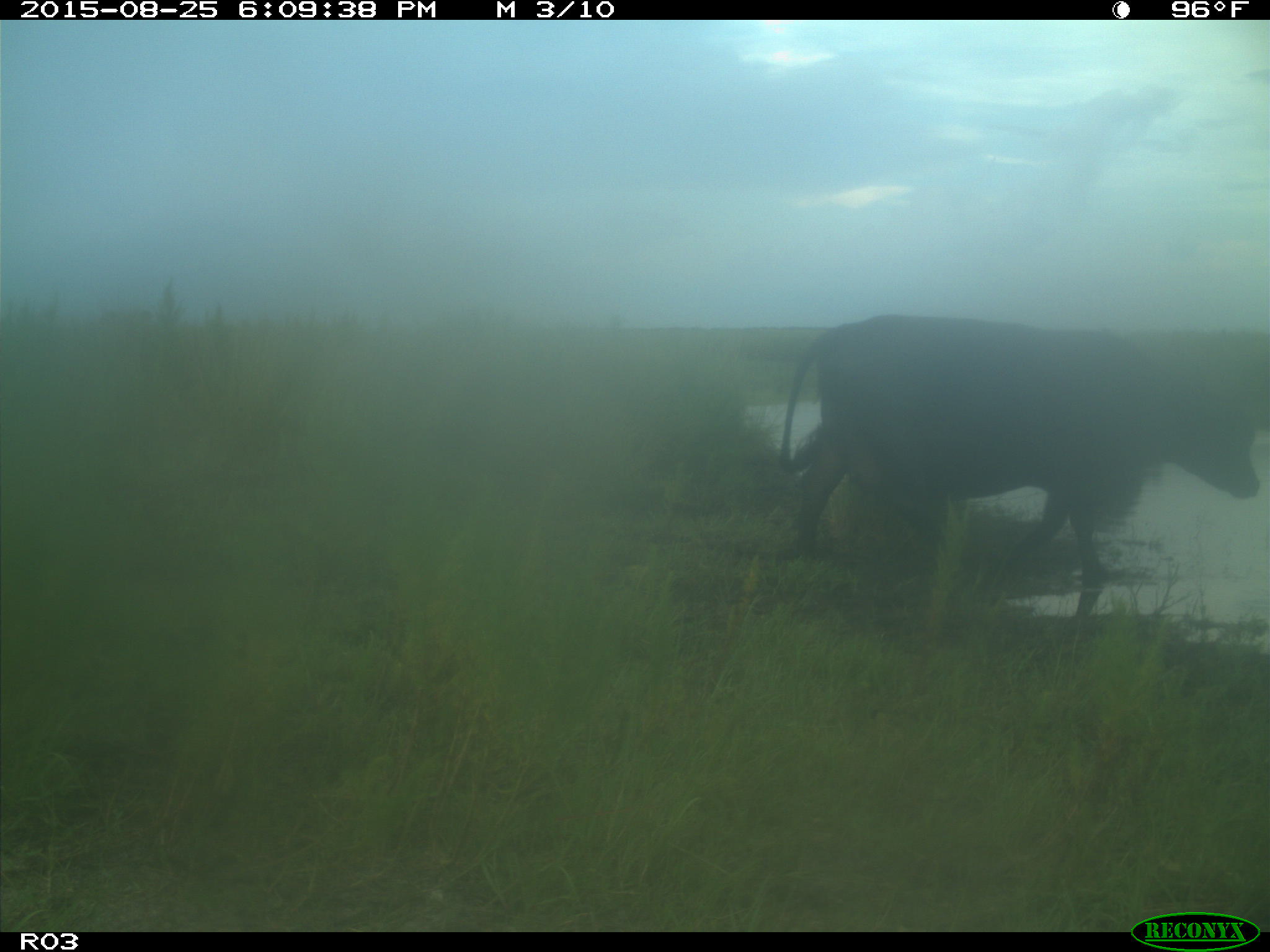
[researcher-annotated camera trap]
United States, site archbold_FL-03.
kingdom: Animalia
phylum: Chordata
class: Mammalia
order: Artiodactyla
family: Bovidae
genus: Bos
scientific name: Bos taurus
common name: domestic cow